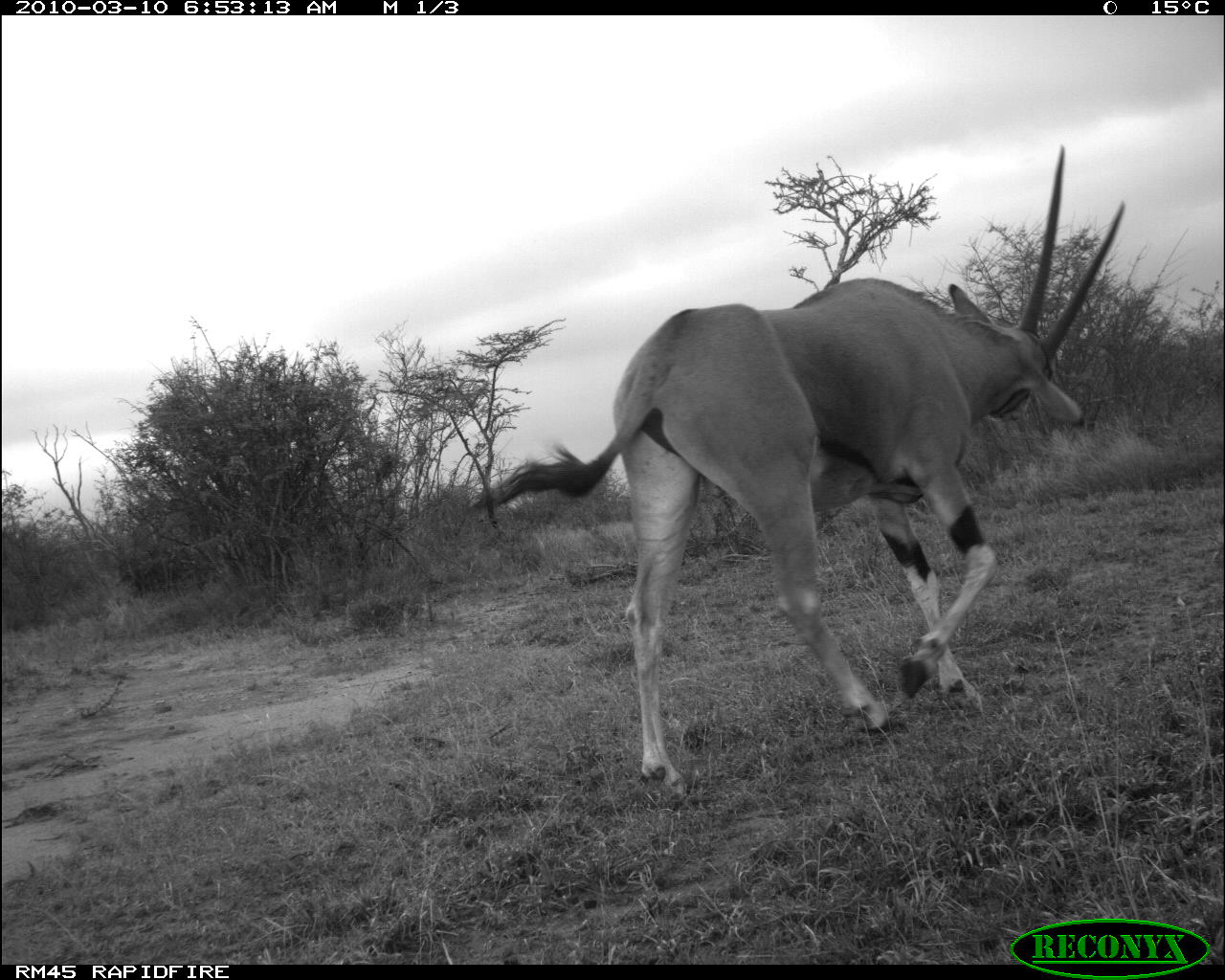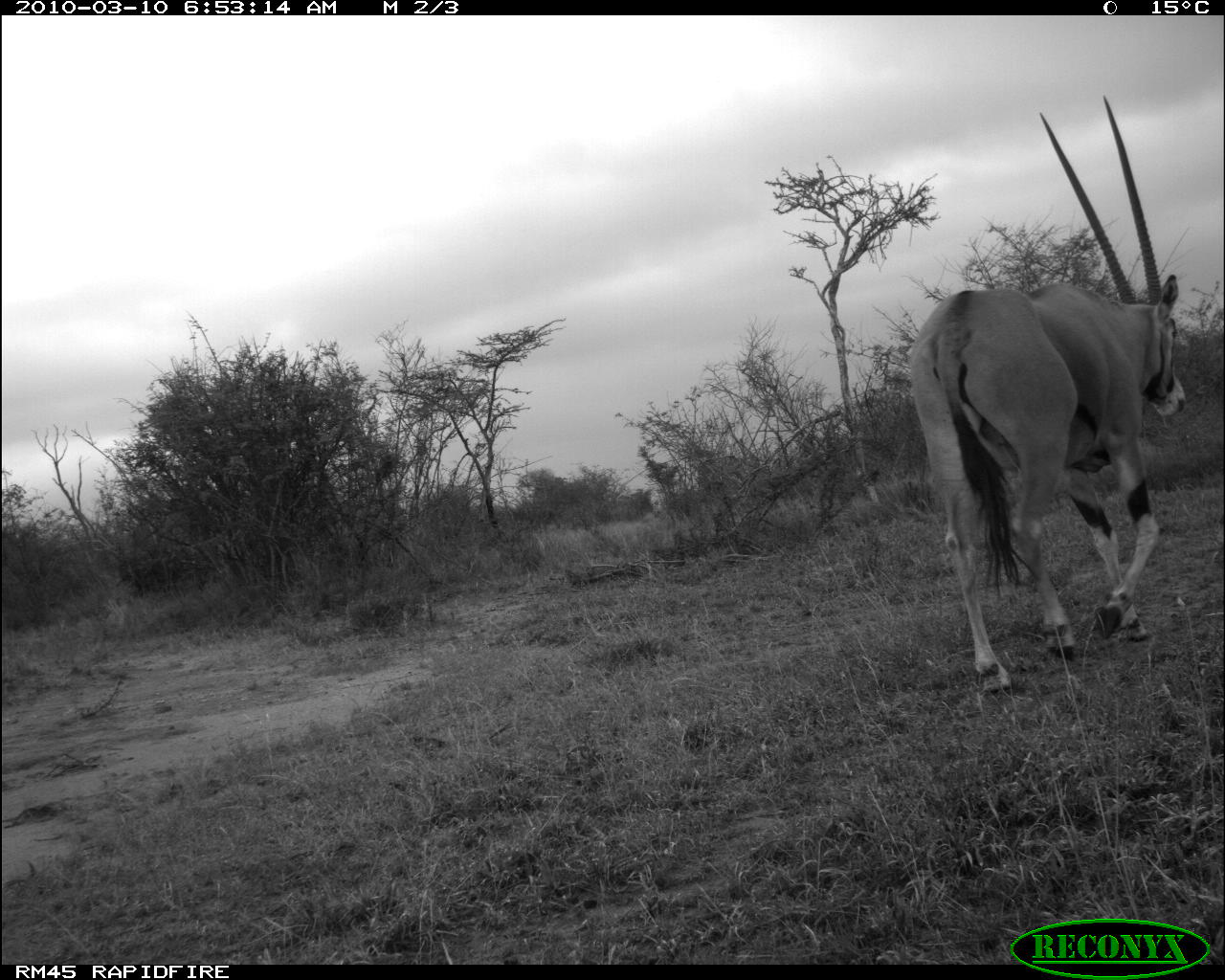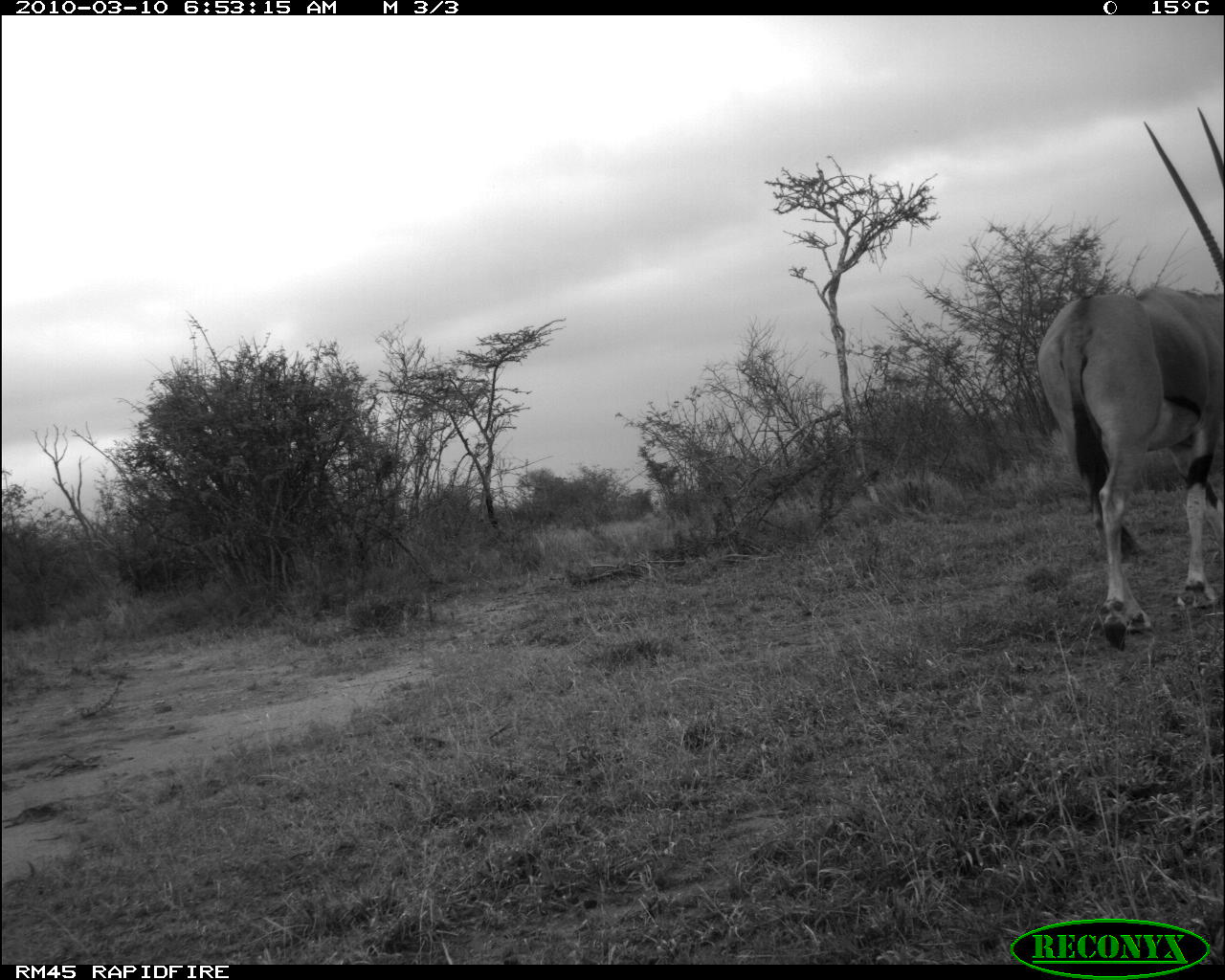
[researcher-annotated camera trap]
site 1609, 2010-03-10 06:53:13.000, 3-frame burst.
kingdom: Animalia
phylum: Chordata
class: Mammalia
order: Artiodactyla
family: Bovidae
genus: Oryx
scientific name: Oryx beisa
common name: east african oryx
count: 1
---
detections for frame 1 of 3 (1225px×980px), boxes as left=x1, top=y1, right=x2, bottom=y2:
oryx beisa: left=465, top=142, right=1126, bottom=796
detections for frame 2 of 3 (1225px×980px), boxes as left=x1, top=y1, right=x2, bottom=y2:
oryx beisa: left=906, top=92, right=1186, bottom=695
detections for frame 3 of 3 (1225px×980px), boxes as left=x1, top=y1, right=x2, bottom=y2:
oryx beisa: left=1037, top=107, right=1225, bottom=648